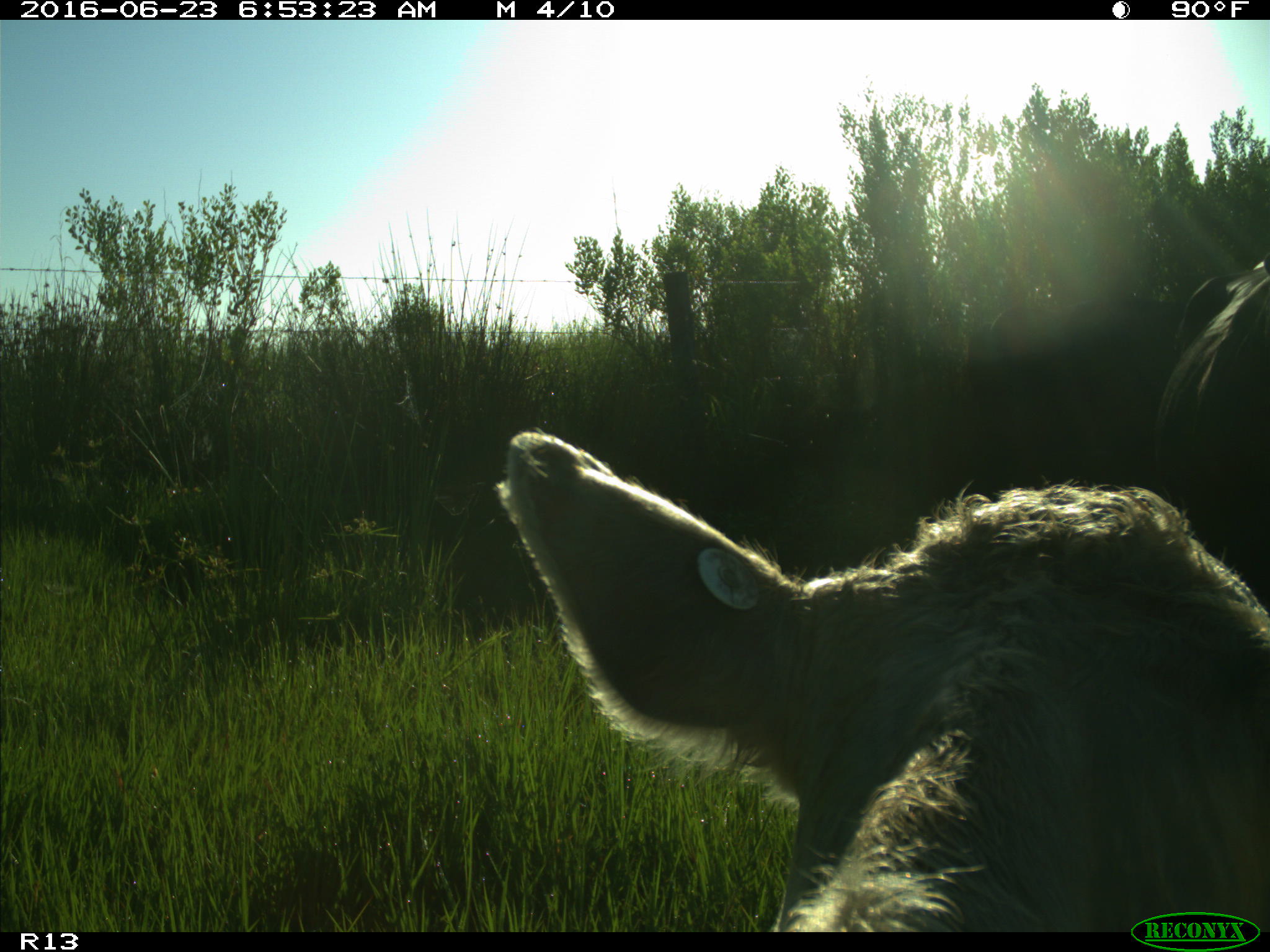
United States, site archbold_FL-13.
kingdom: Animalia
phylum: Chordata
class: Mammalia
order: Artiodactyla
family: Bovidae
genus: Bos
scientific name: Bos taurus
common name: domestic cow